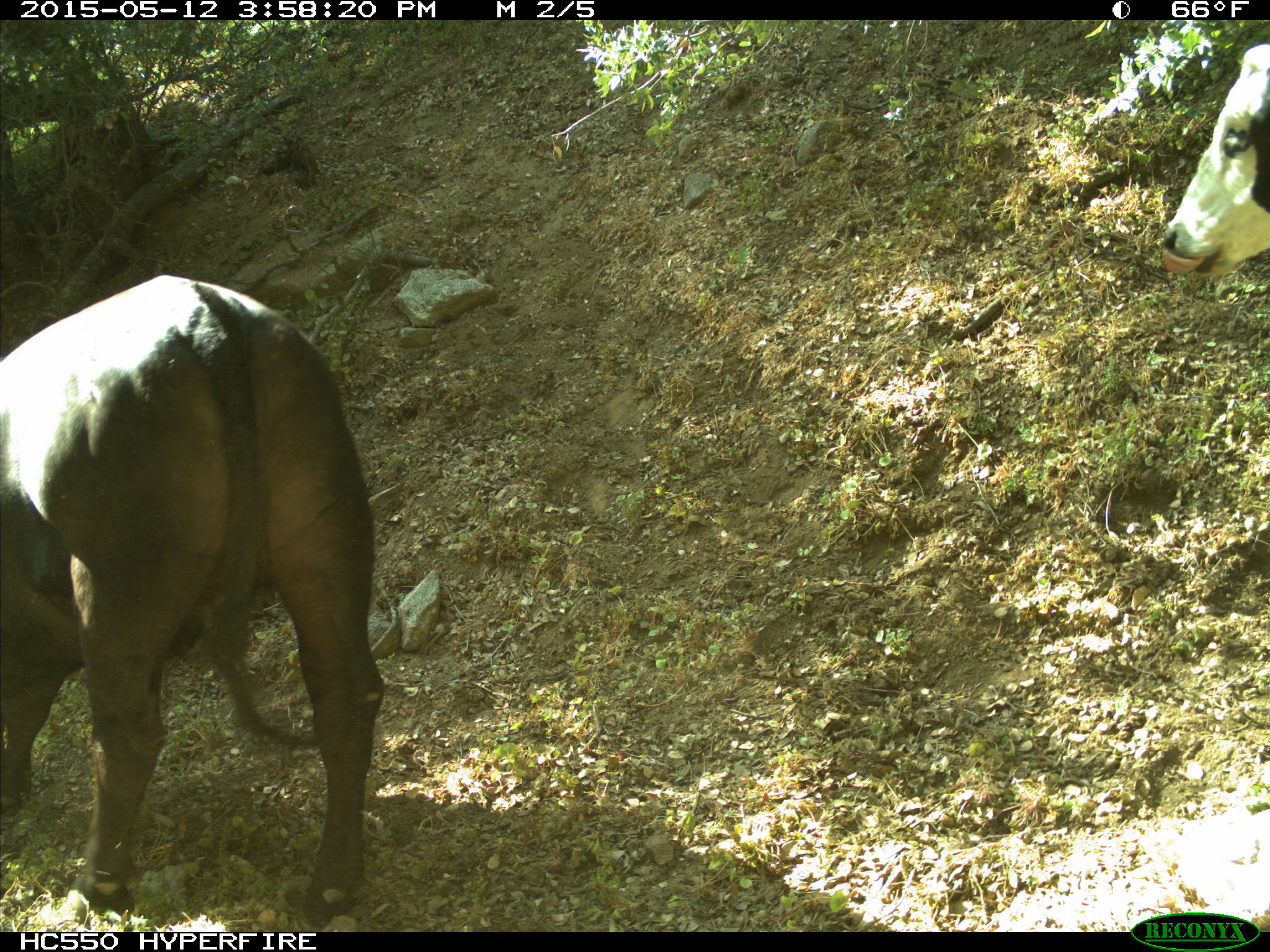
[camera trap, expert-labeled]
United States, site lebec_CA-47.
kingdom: Animalia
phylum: Chordata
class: Mammalia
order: Artiodactyla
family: Bovidae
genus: Bos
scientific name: Bos taurus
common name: domestic cow